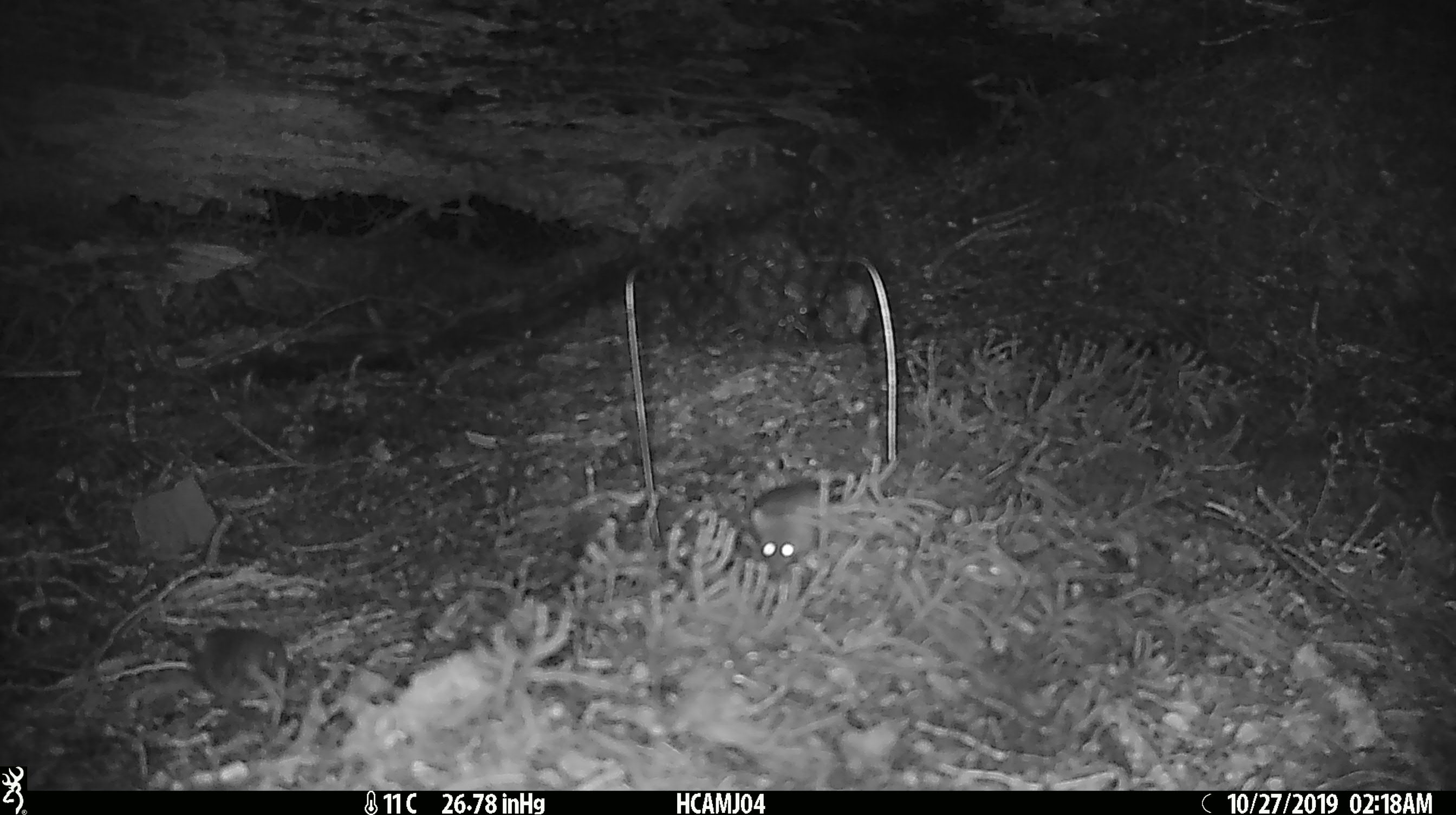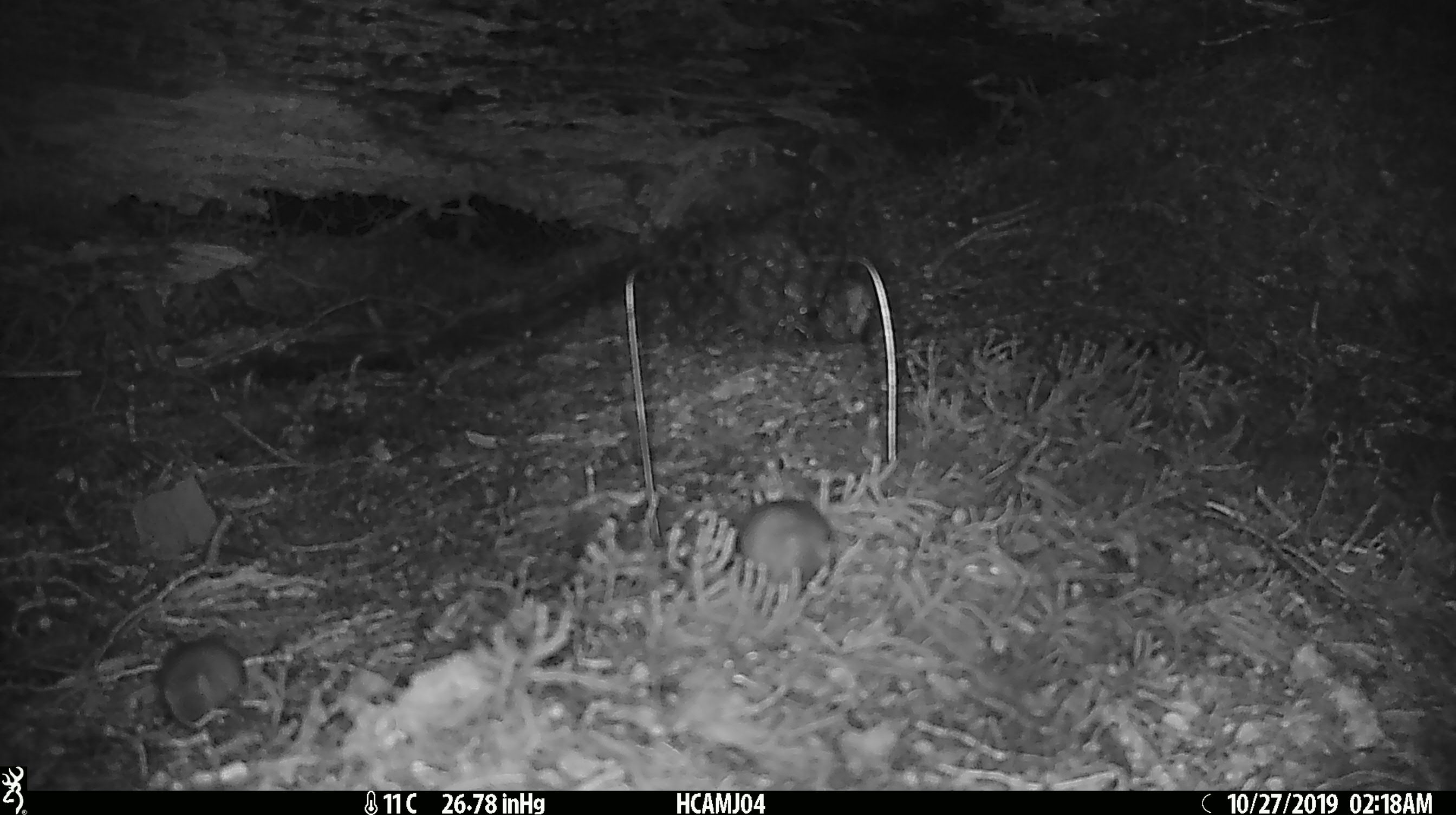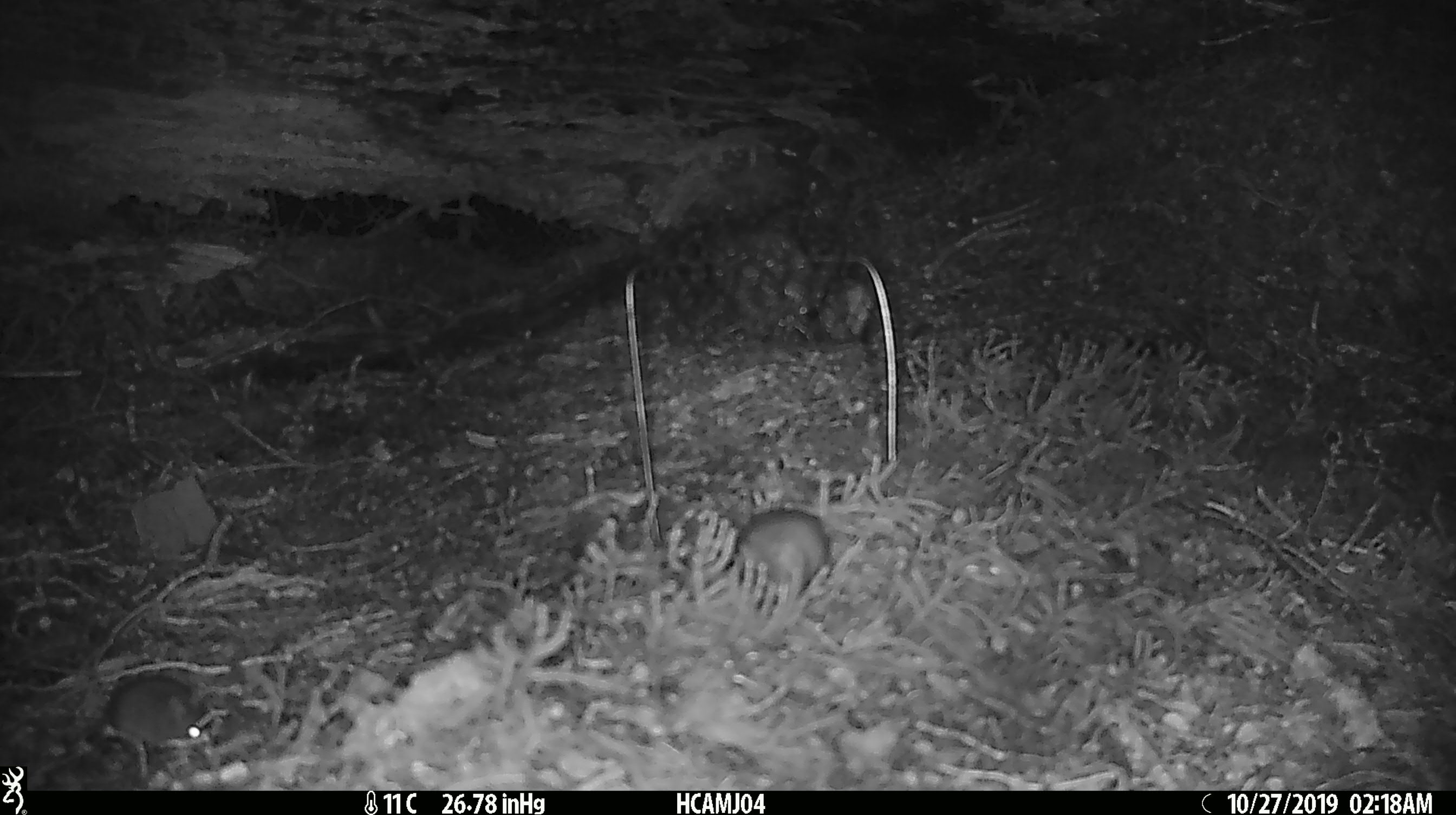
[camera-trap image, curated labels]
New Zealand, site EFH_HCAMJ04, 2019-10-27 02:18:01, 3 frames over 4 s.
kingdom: Animalia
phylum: Chordata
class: Mammalia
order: Rodentia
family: Muridae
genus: Mus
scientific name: Mus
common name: mouse